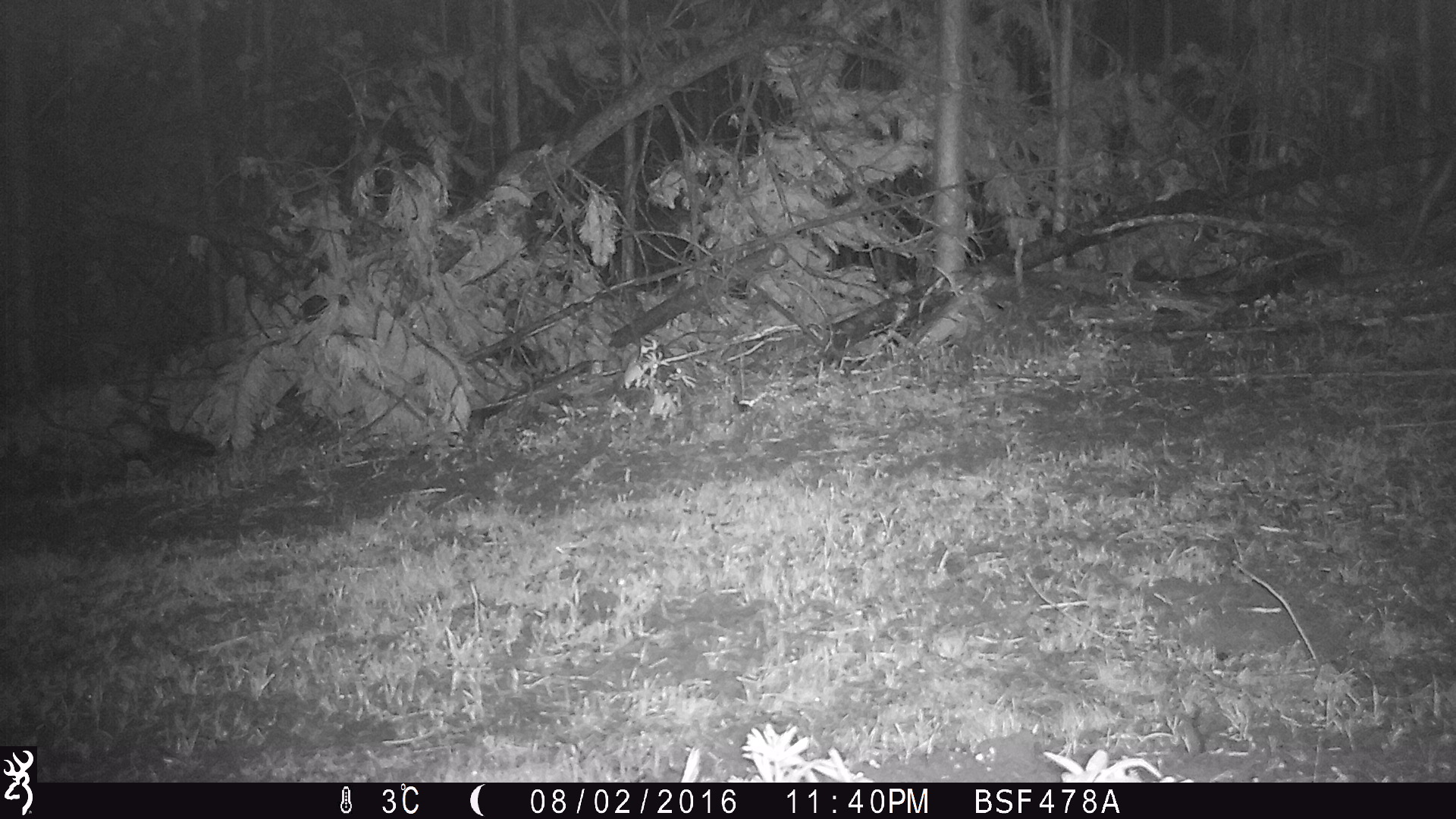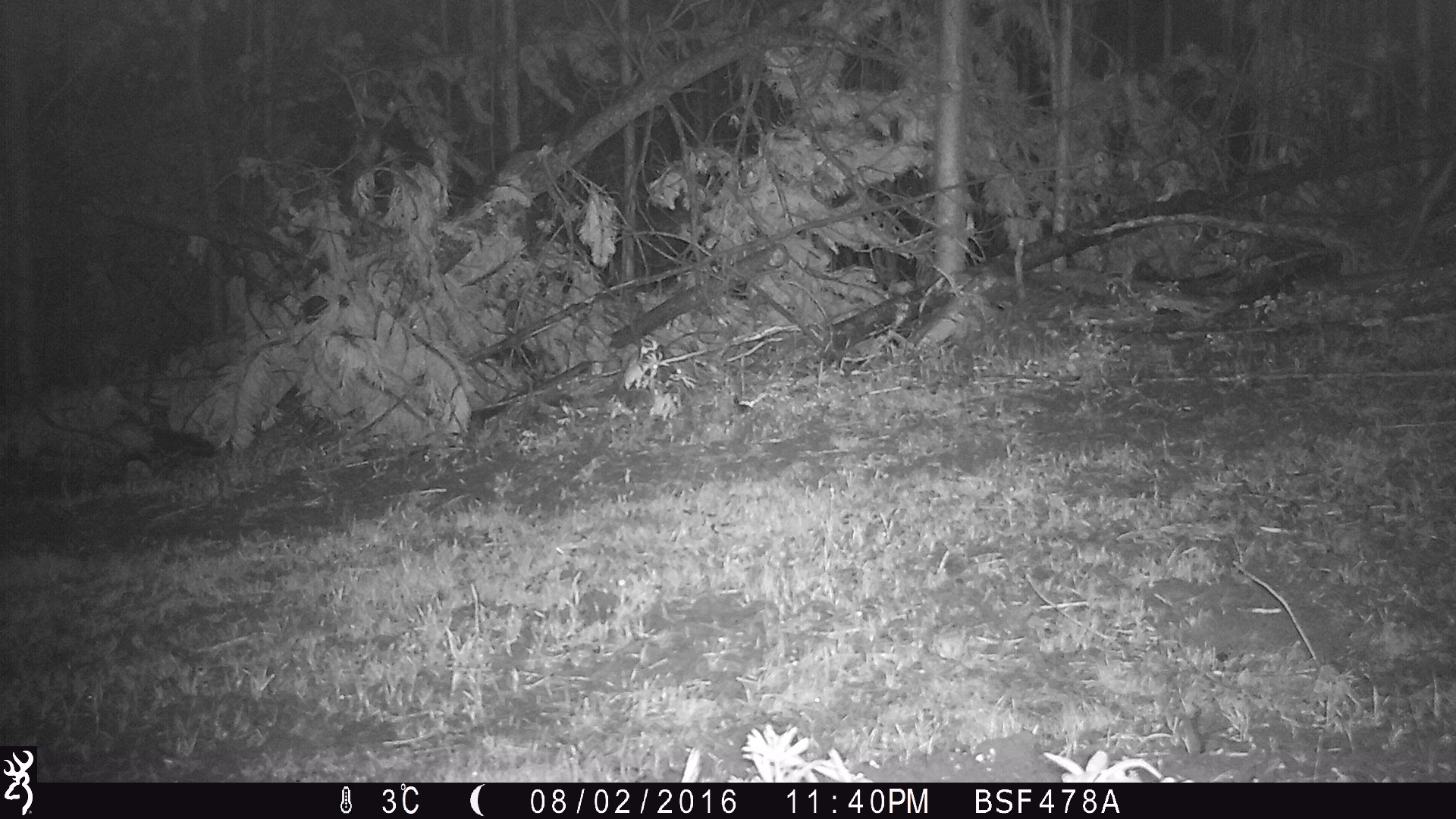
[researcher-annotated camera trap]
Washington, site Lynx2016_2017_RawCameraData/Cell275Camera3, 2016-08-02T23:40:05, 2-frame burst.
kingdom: Animalia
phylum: Chordata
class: Mammalia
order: Carnivora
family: Canidae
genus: Canis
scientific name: Canis latrans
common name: coyote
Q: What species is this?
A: Canis latrans (coyote).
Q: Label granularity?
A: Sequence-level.